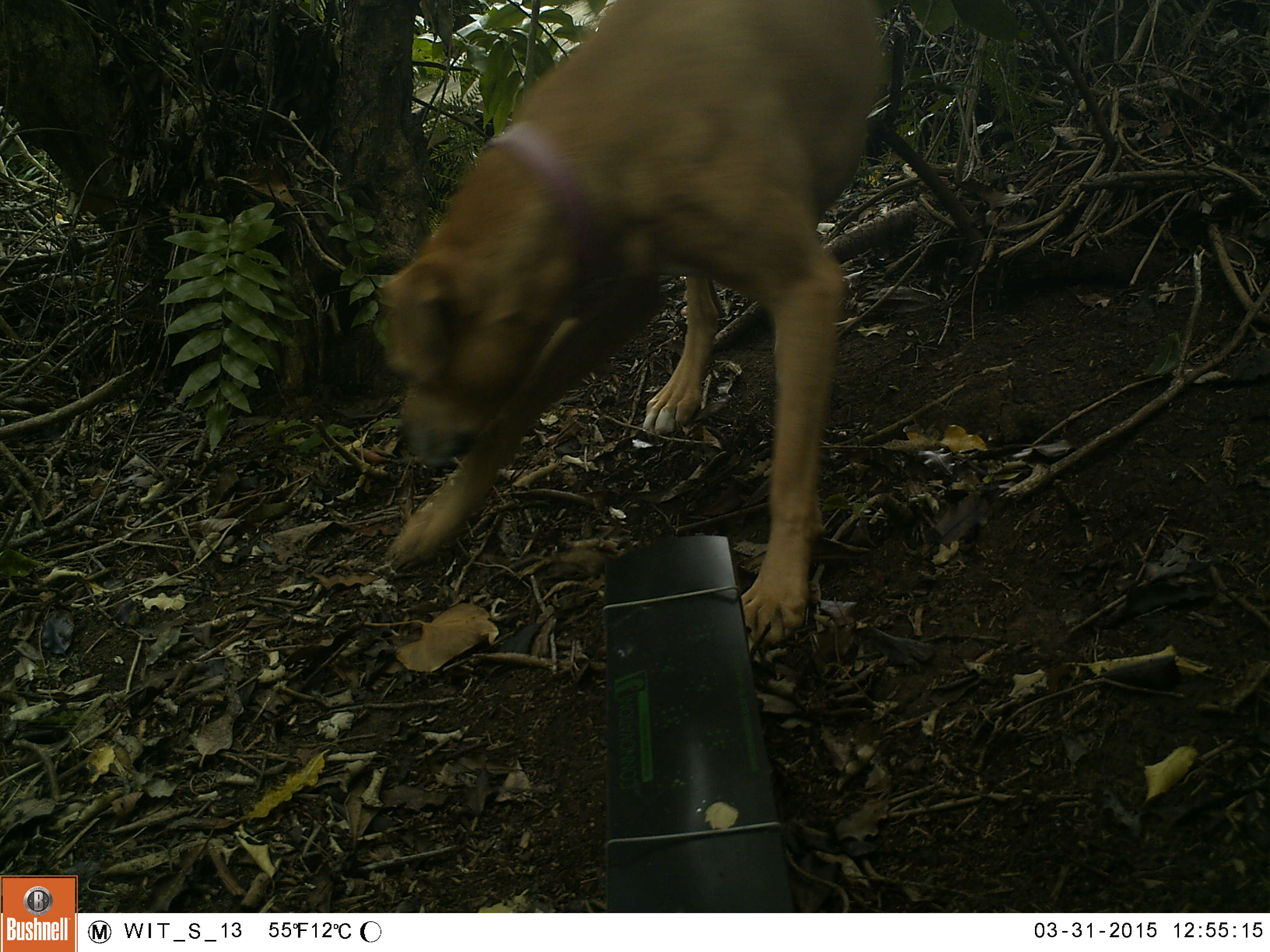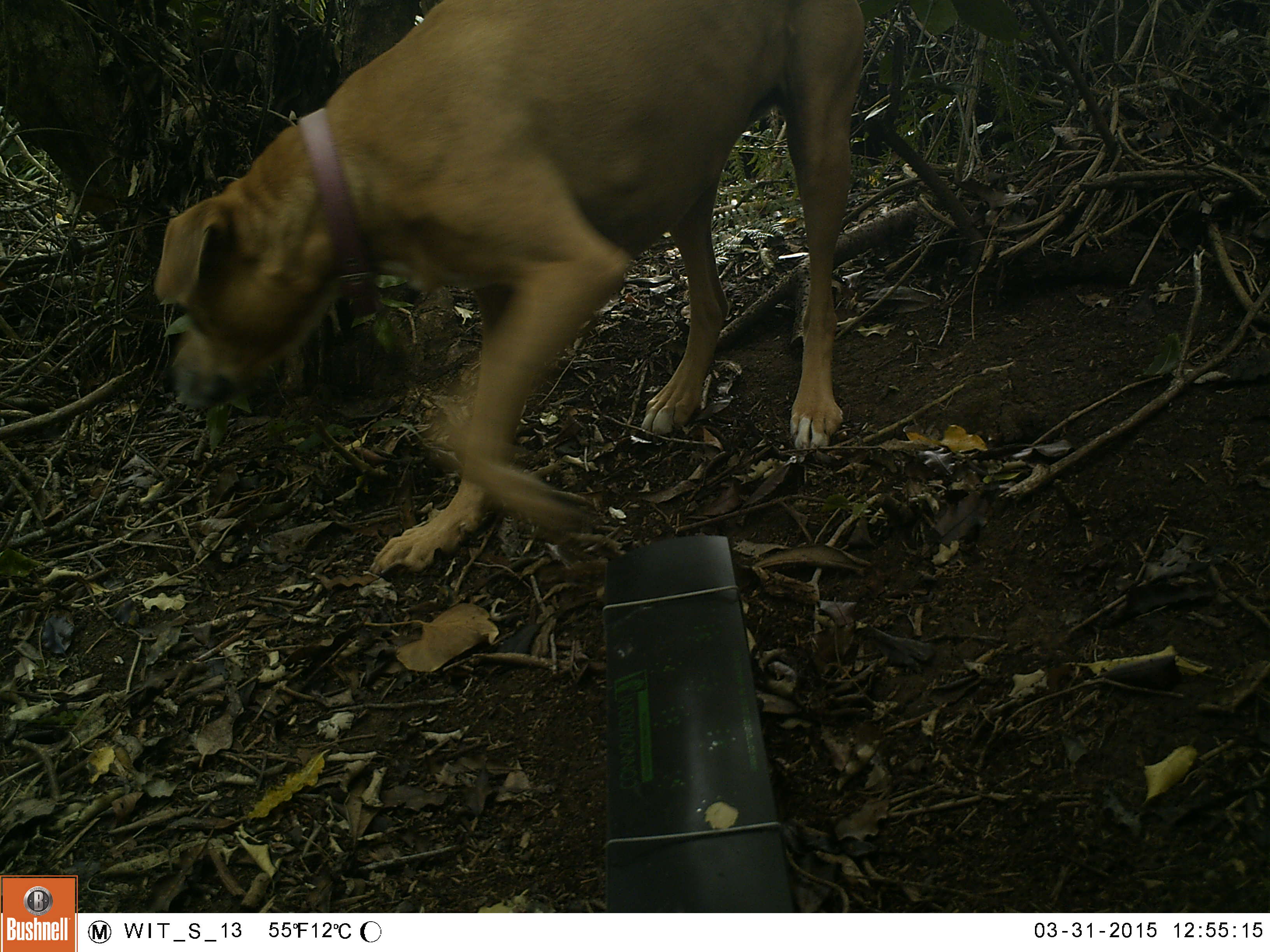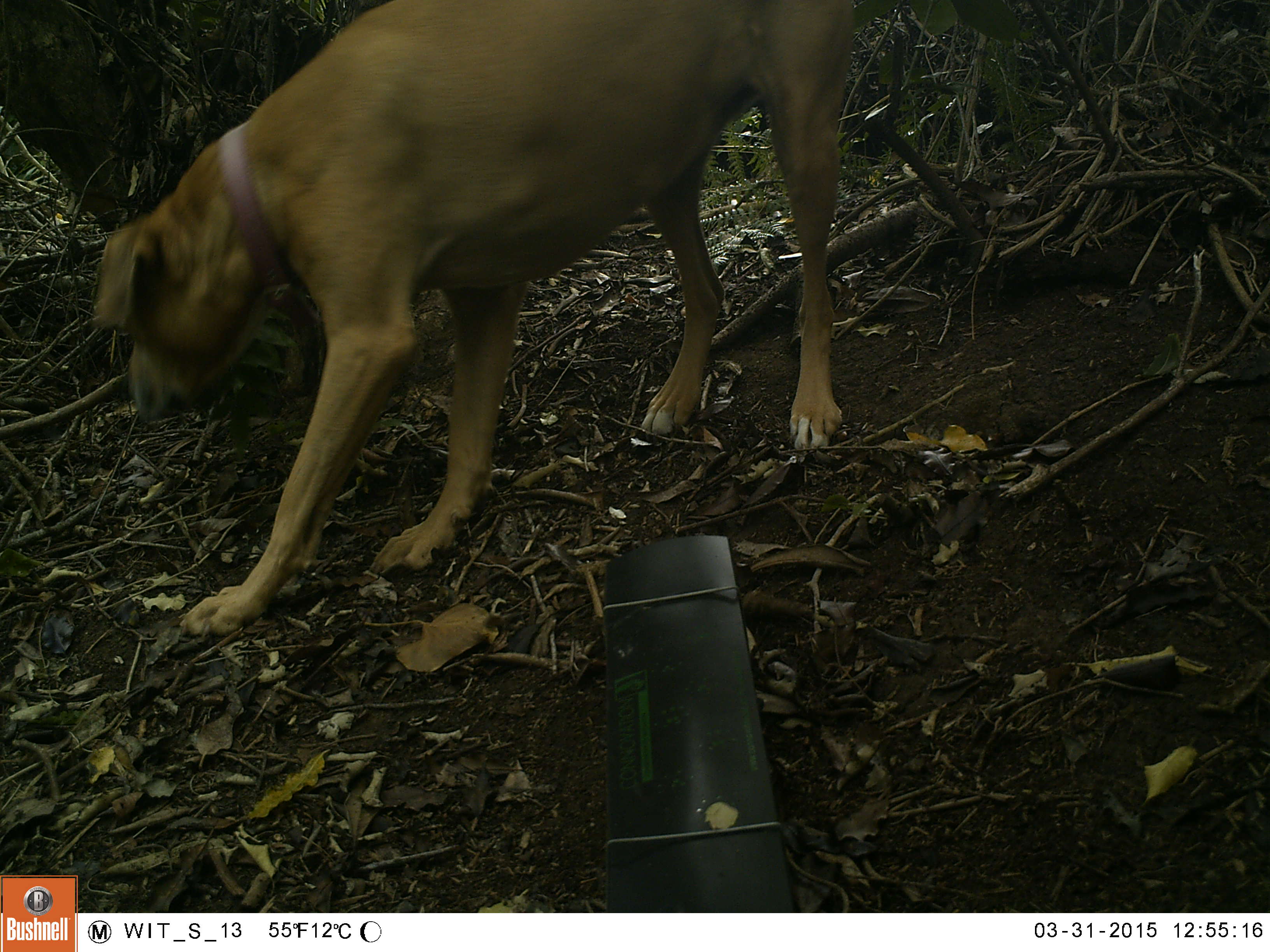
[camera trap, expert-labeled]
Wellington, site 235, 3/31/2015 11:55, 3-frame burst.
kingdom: Animalia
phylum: Chordata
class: Mammalia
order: Carnivora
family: Canidae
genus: Canis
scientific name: Canis familiaris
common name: dog